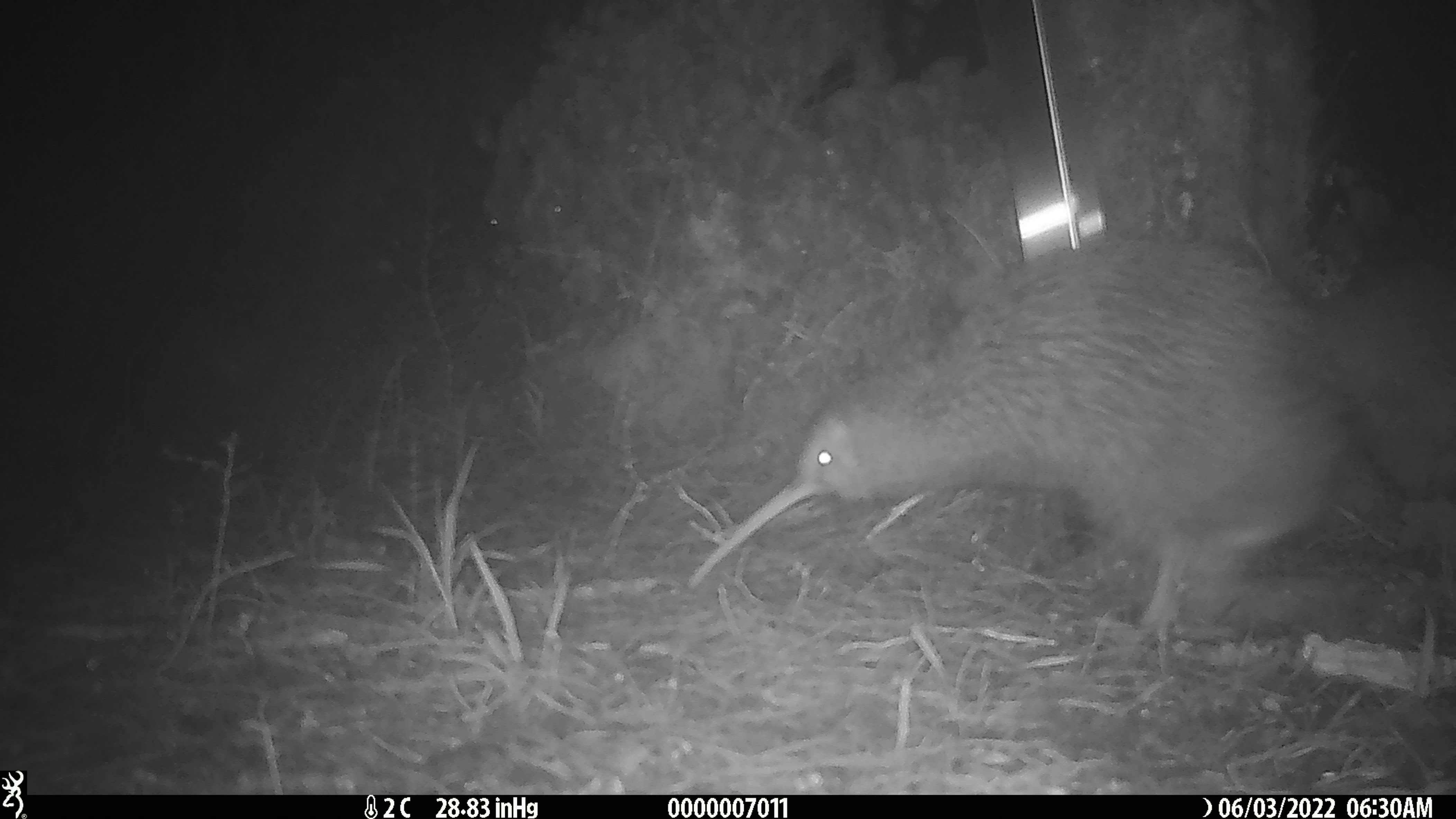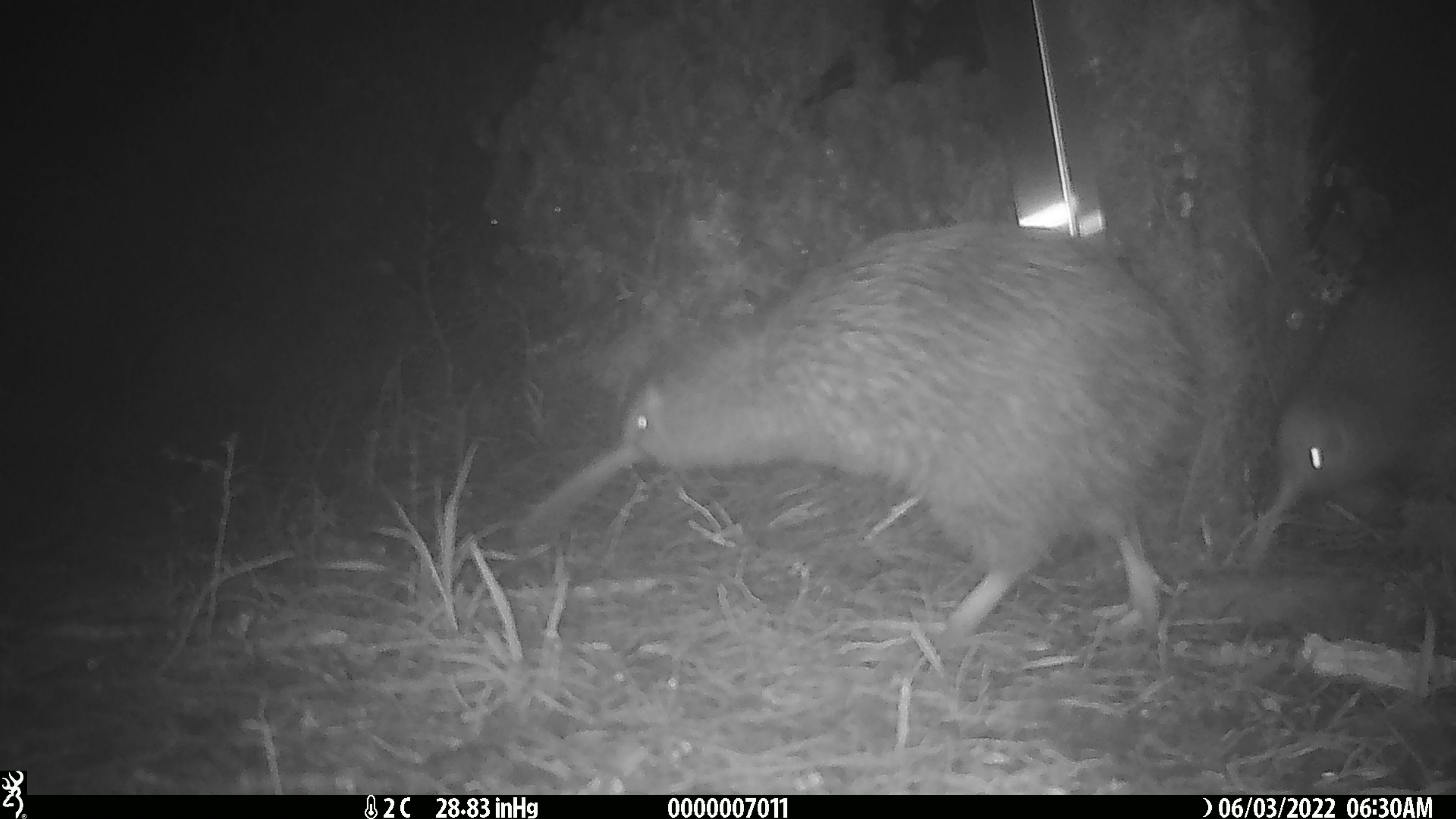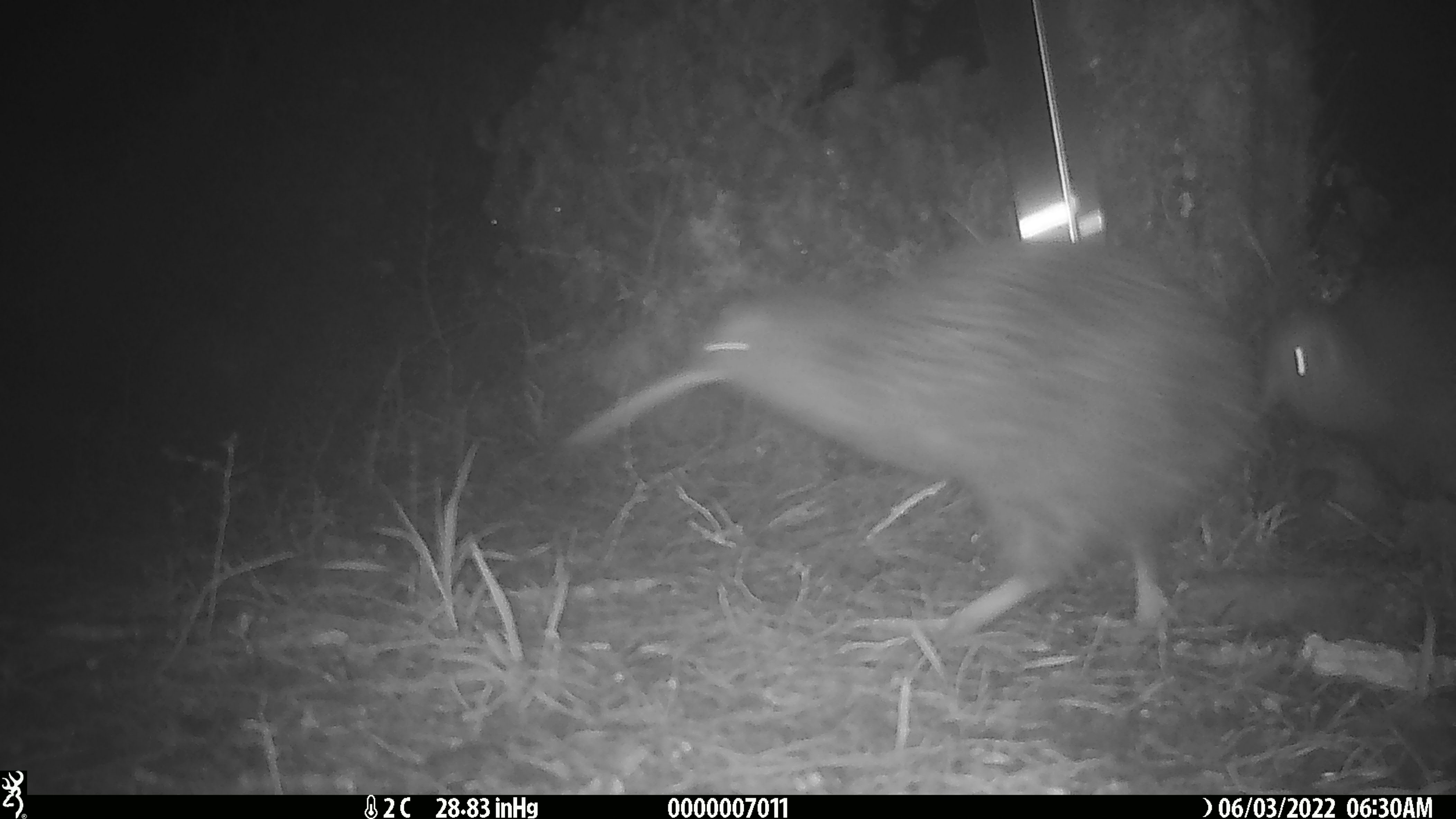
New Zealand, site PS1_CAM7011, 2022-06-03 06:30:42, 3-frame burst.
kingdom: Animalia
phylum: Chordata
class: Aves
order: Apterygiformes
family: Apterygidae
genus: Apteryx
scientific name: Apteryx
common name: kiwi